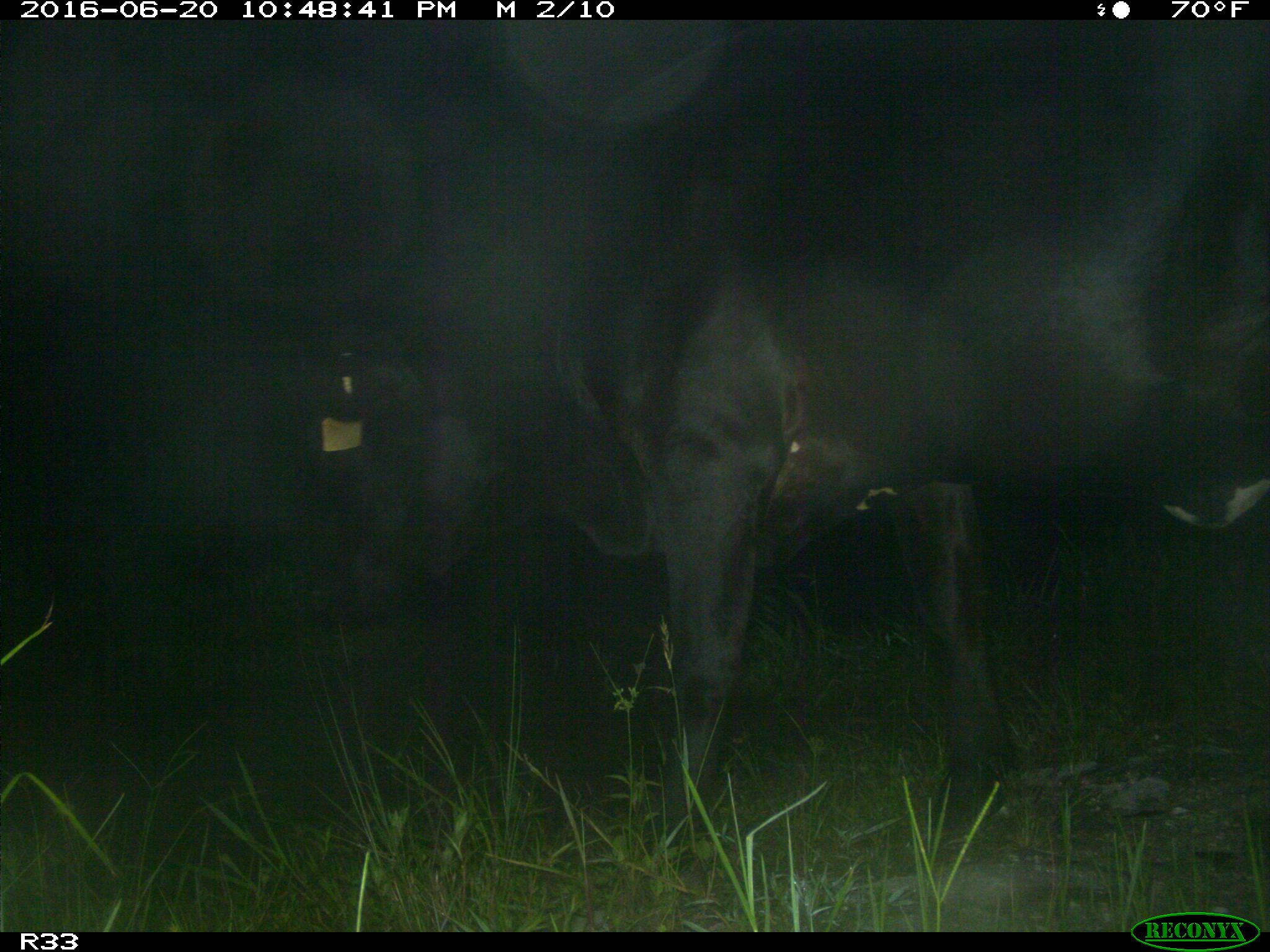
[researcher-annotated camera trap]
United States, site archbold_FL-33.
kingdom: Animalia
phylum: Chordata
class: Mammalia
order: Artiodactyla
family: Bovidae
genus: Bos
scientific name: Bos taurus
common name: domestic cow